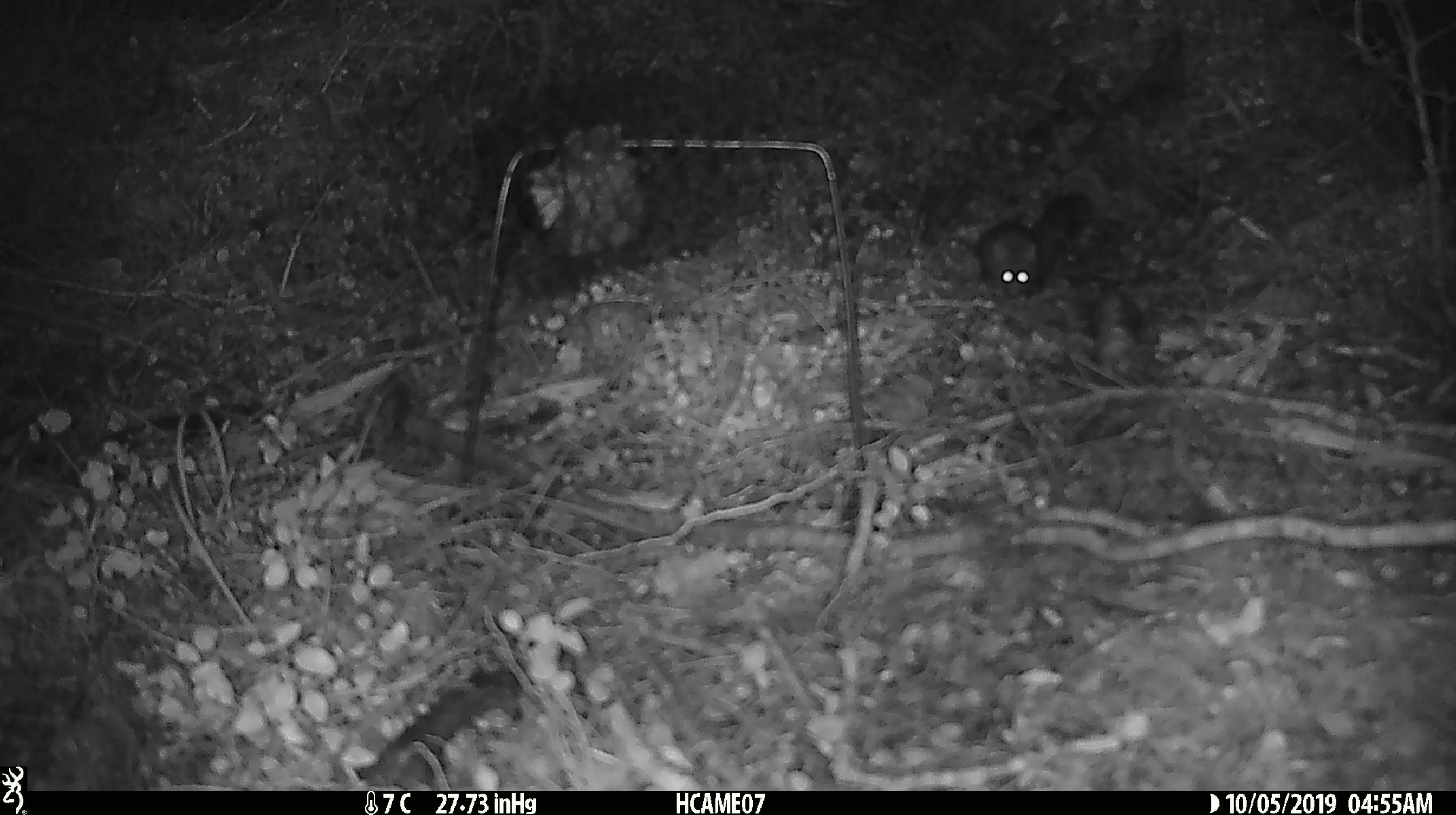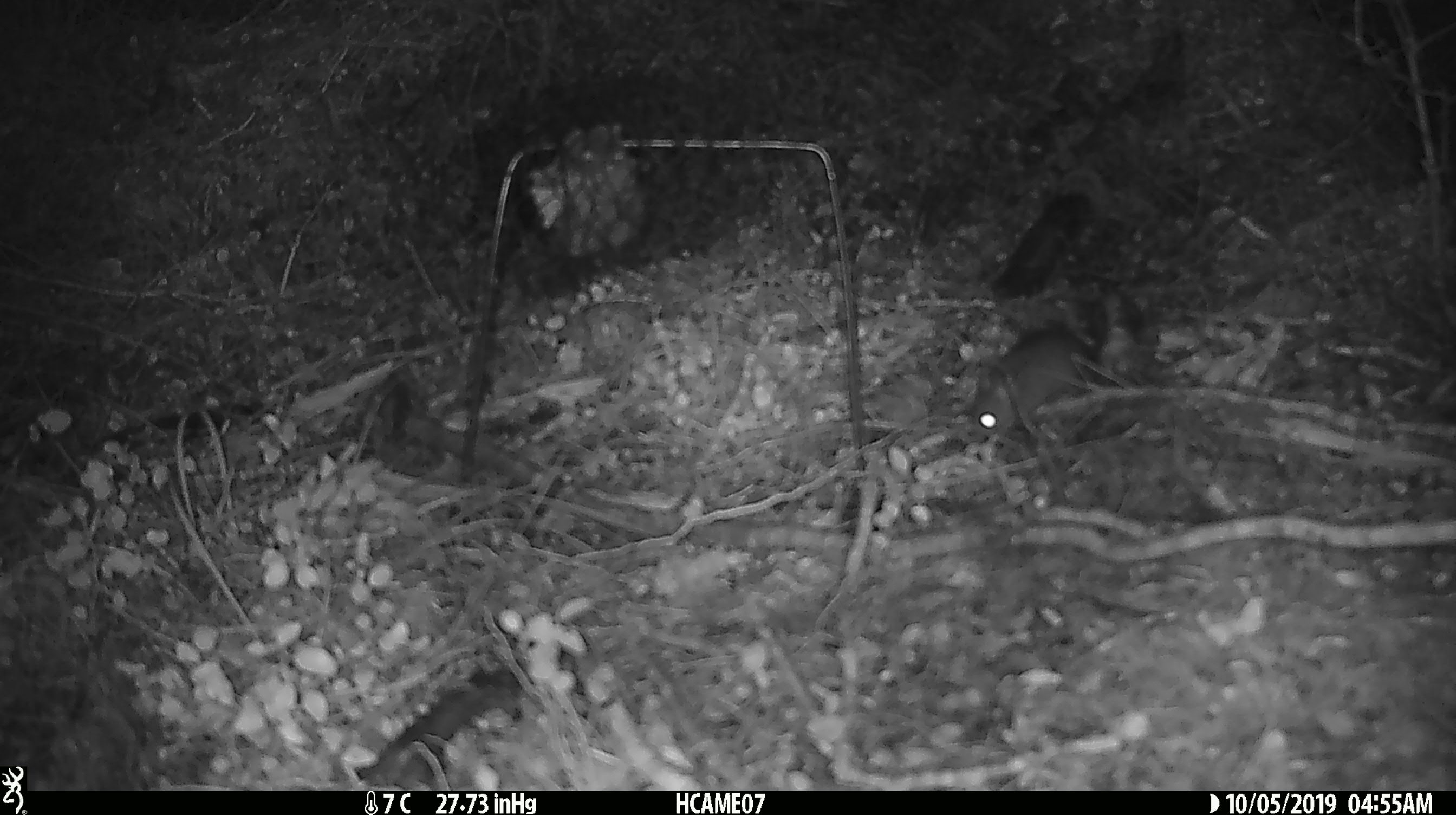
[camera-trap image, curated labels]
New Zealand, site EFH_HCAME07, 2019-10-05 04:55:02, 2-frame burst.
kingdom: Animalia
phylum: Chordata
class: Mammalia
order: Rodentia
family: Muridae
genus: Mus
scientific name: Mus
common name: mouse